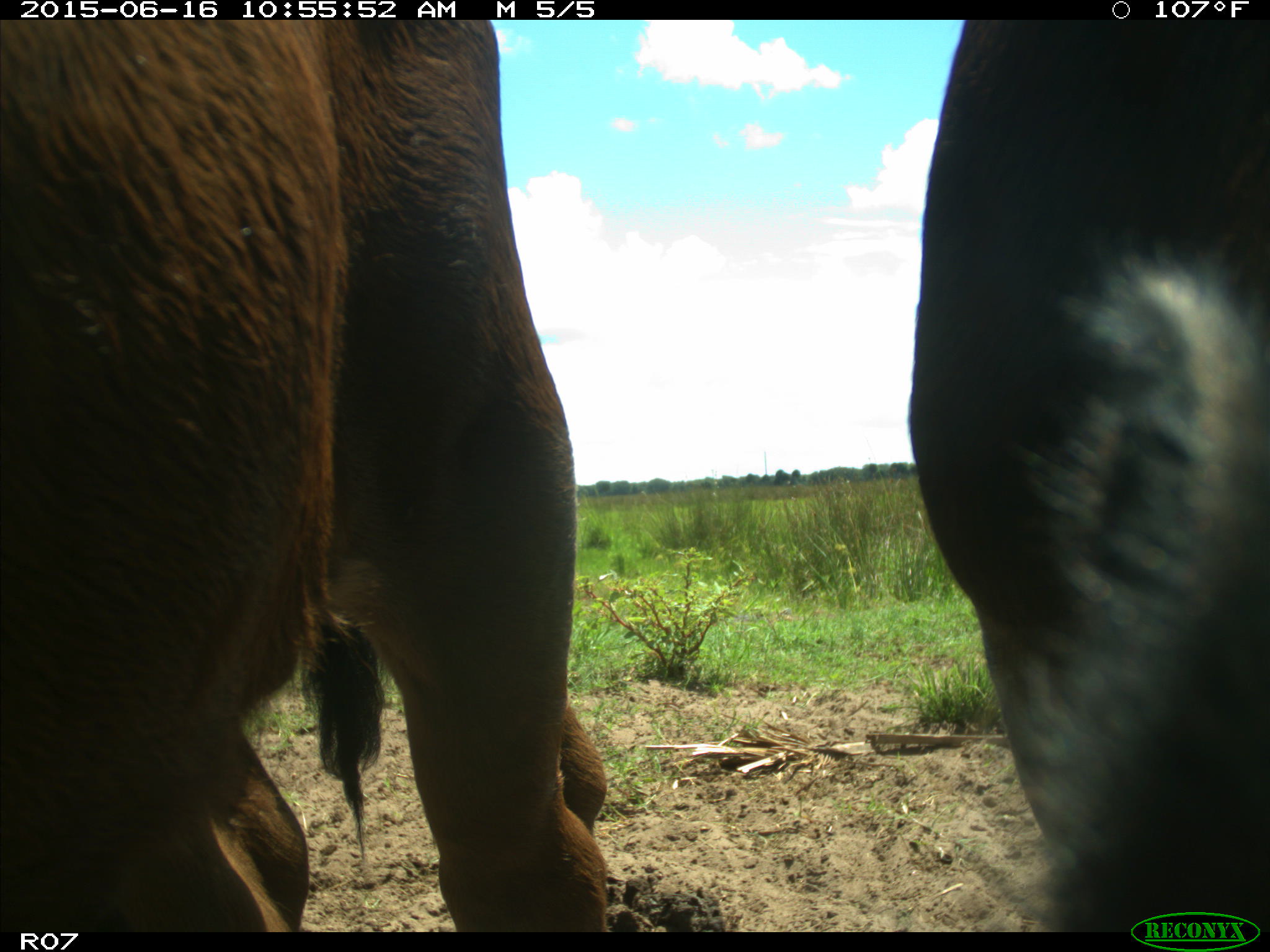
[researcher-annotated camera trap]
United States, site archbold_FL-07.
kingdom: Animalia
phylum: Chordata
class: Mammalia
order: Artiodactyla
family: Bovidae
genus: Bos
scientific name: Bos taurus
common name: domestic cow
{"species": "Bos taurus (domestic cow)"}